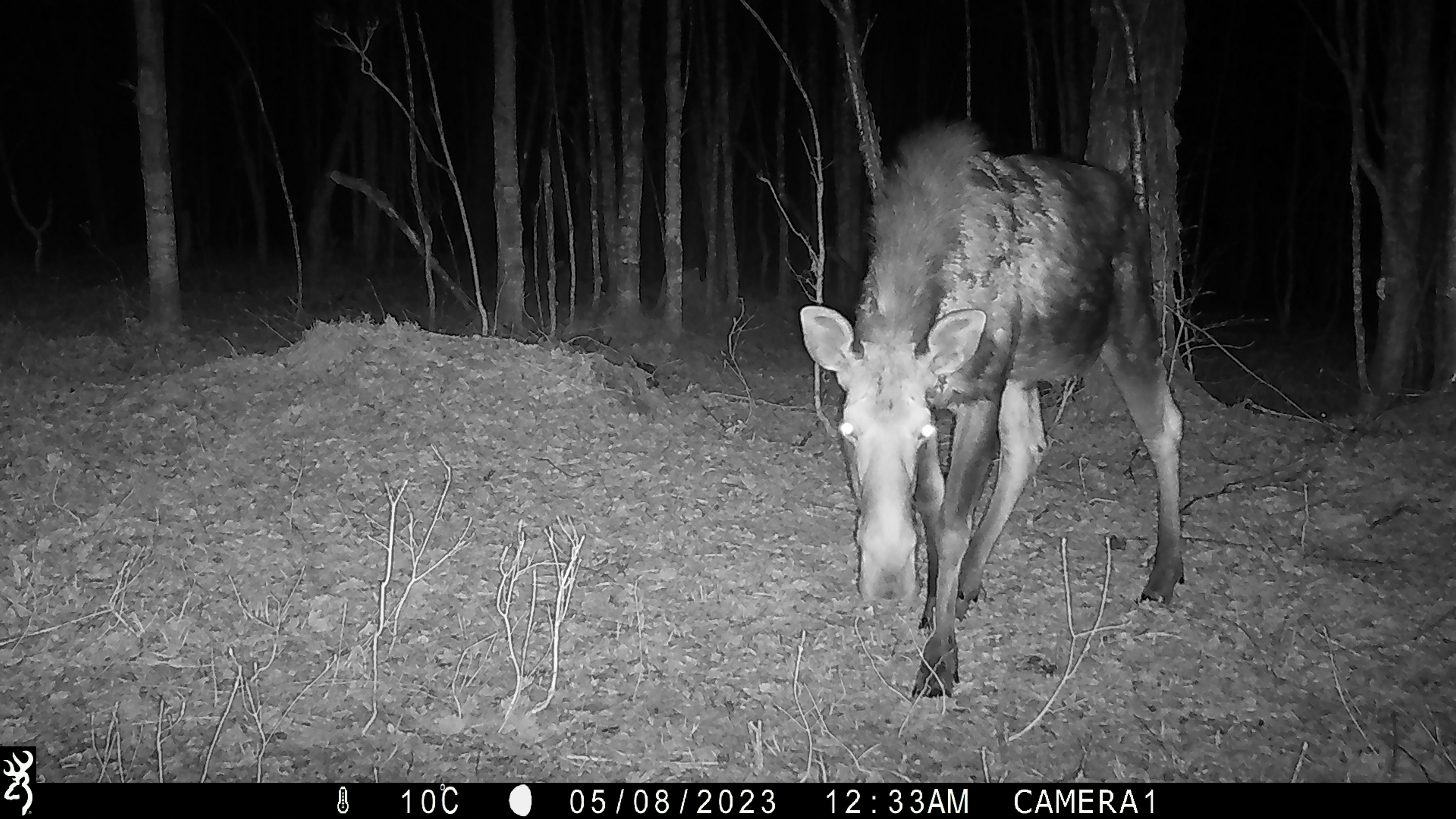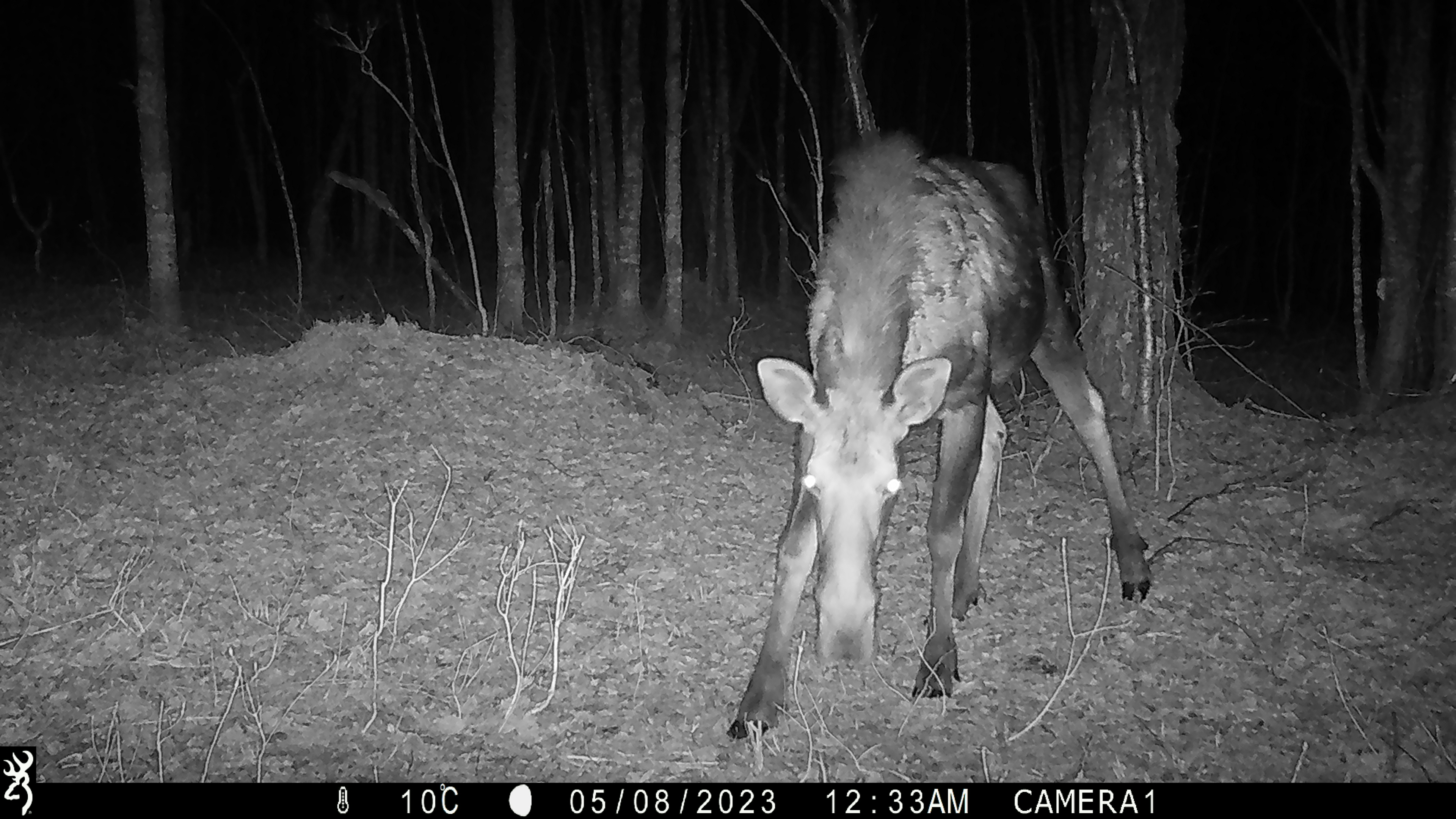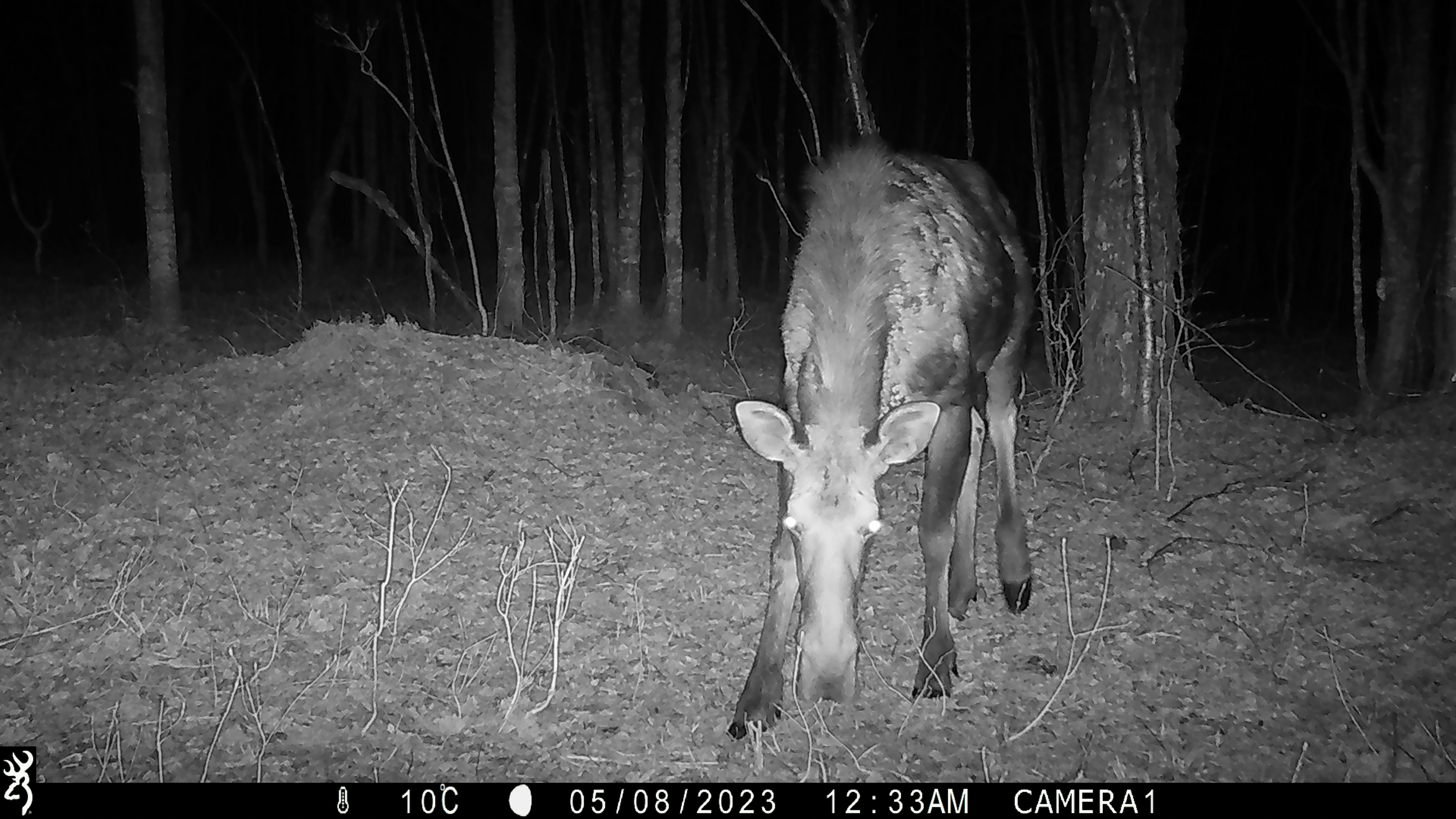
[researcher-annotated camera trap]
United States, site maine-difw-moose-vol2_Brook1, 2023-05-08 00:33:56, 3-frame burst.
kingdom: Animalia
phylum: Chordata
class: Mammalia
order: Artiodactyla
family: Cervidae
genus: Alces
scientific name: Alces alces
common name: moose